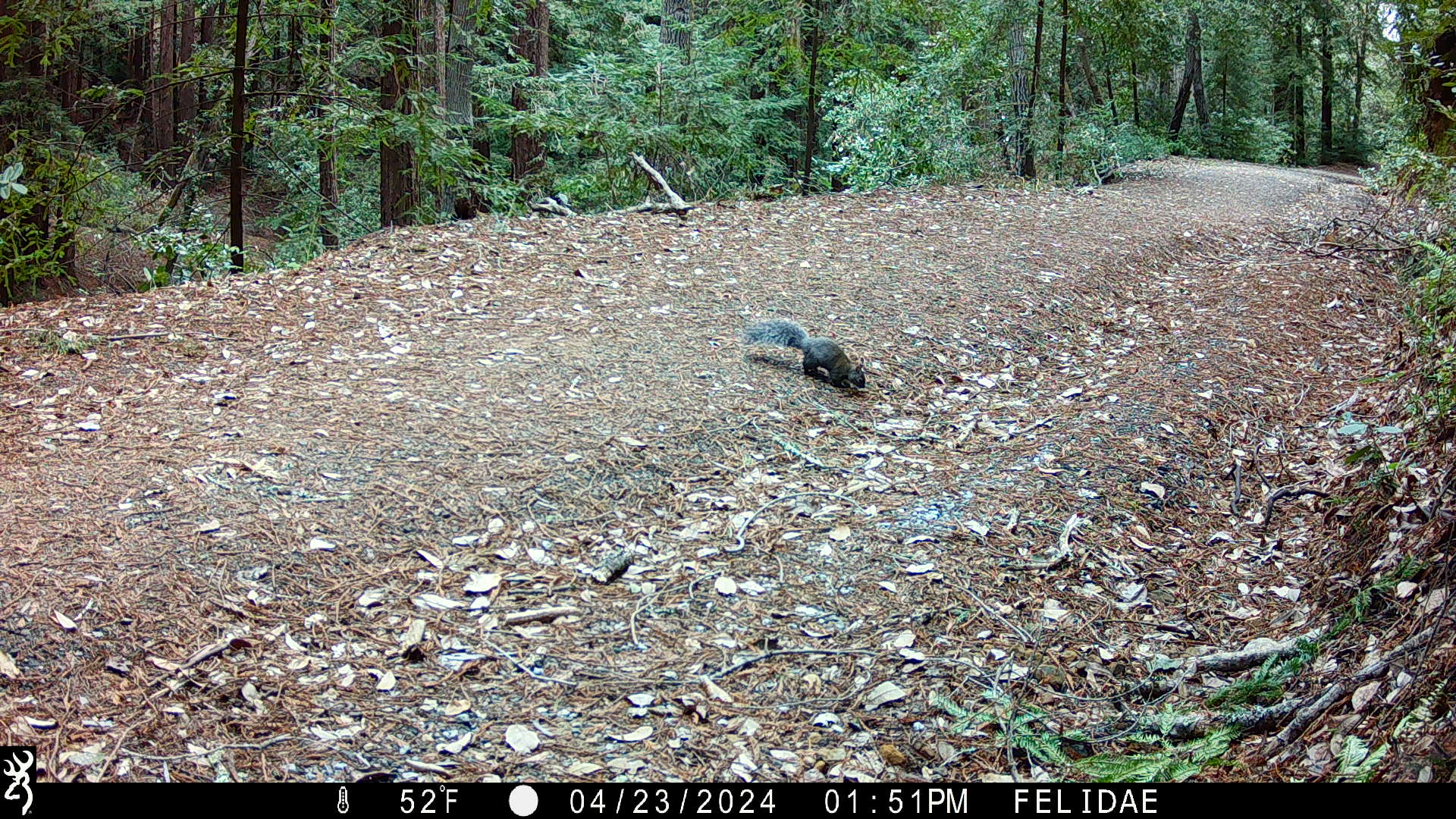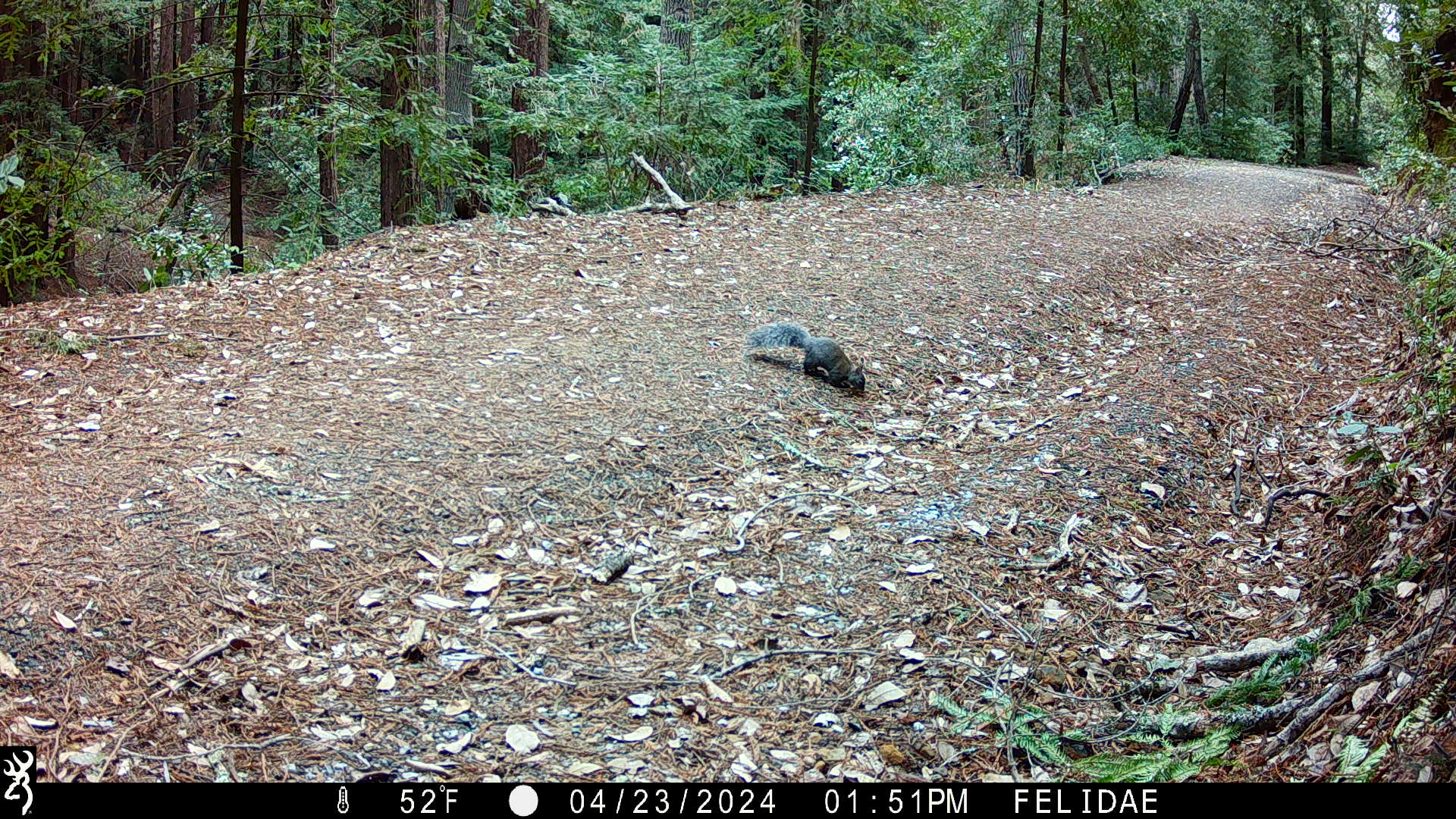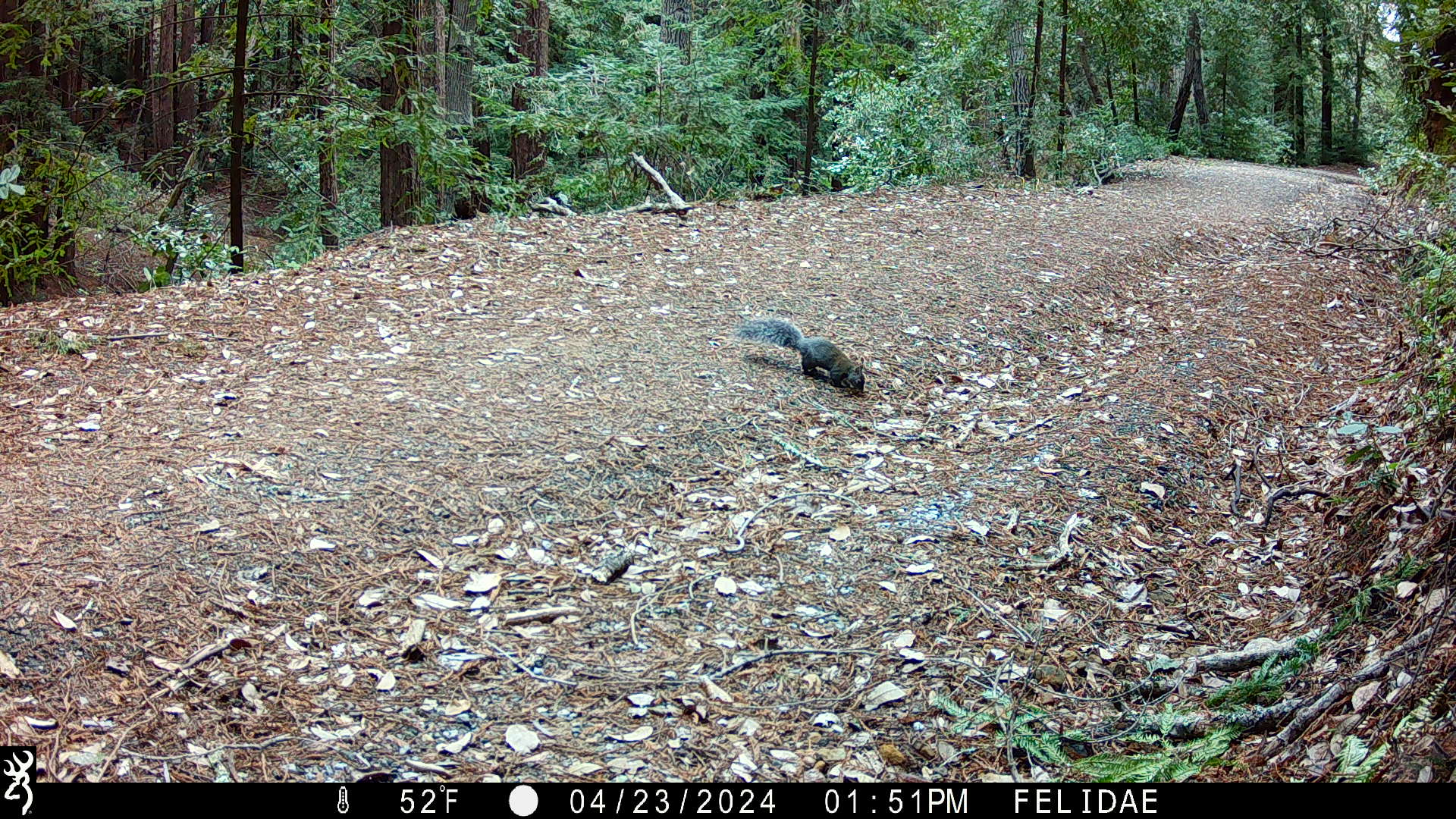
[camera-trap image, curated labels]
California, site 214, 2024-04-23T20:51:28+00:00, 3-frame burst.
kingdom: Animalia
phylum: Chordata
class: Mammalia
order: Rodentia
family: Sciuridae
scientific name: Sciuridae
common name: squirrel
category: unknown squirrel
Unknown squirrel (squirrel) (Sciuridae).